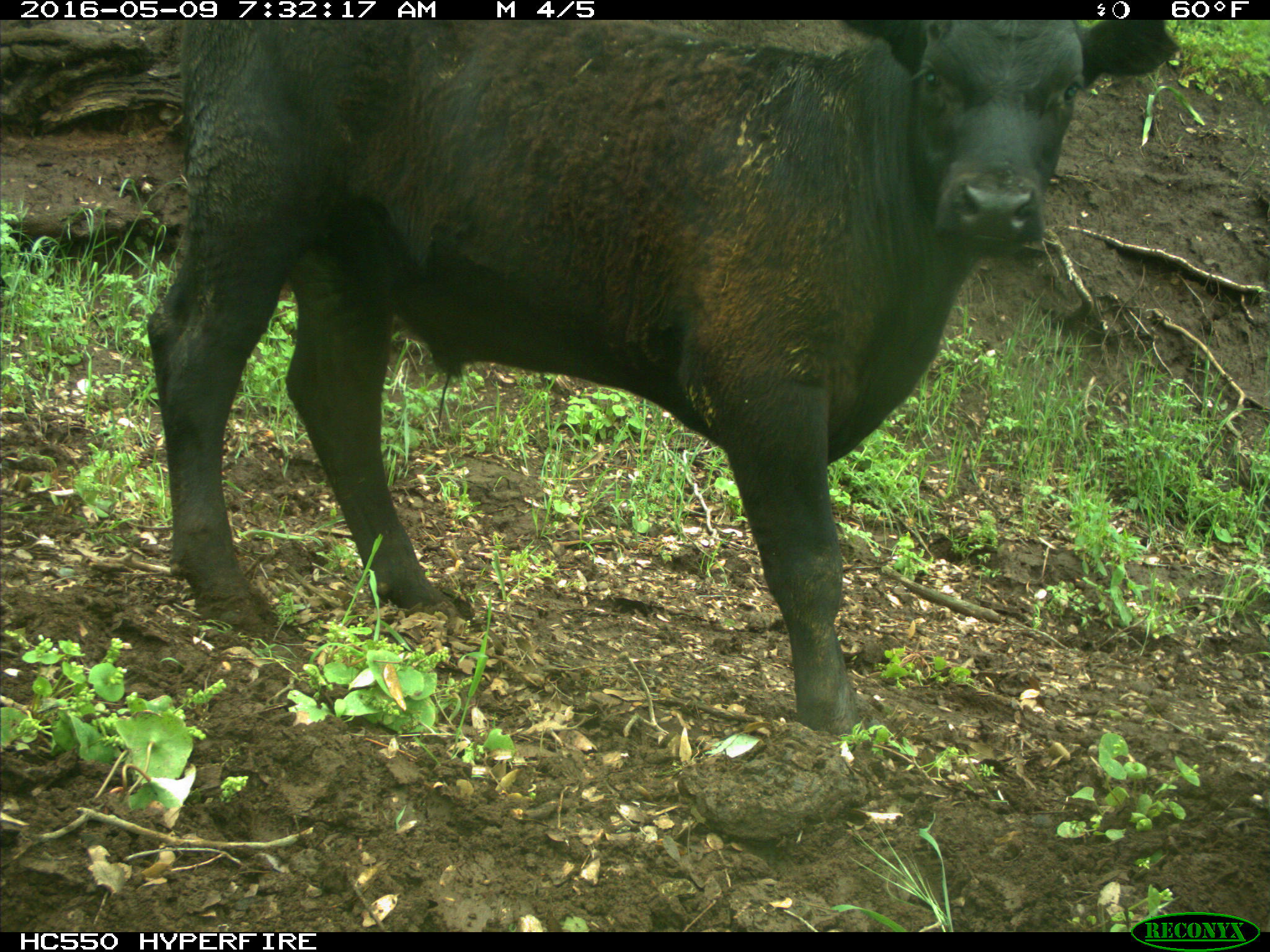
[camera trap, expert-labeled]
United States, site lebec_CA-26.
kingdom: Animalia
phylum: Chordata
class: Mammalia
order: Artiodactyla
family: Bovidae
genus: Bos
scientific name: Bos taurus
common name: domestic cow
Bos taurus (domestic cow).